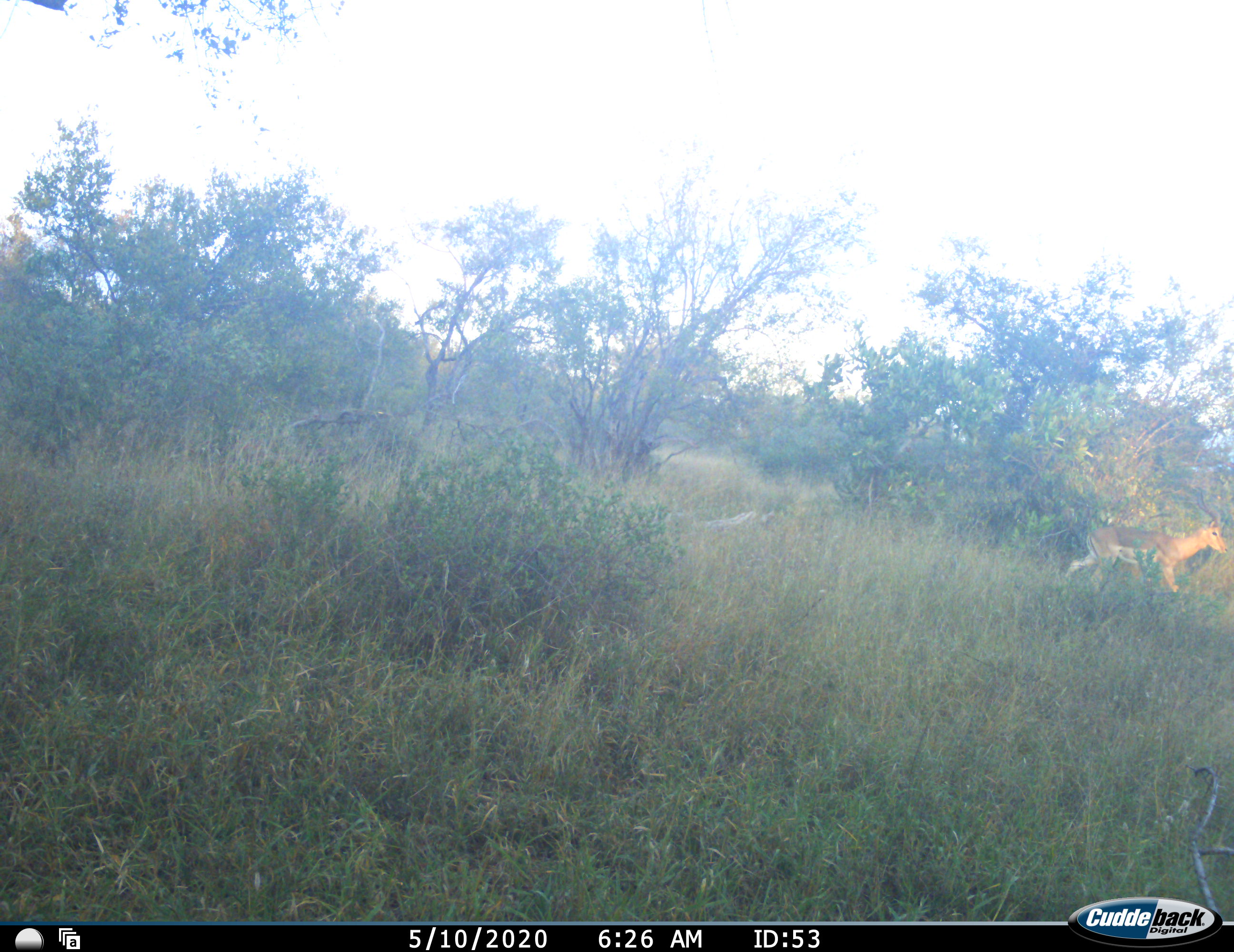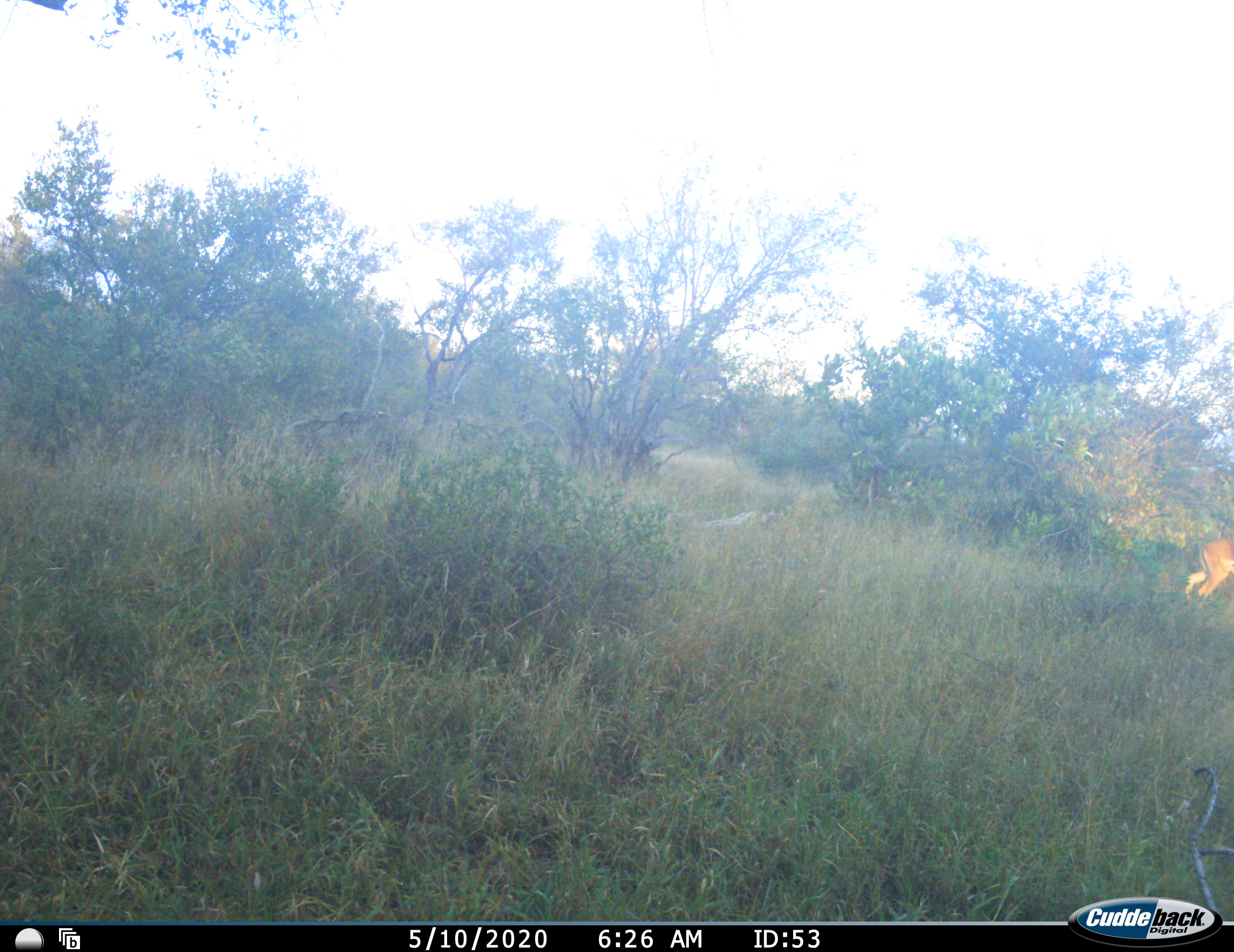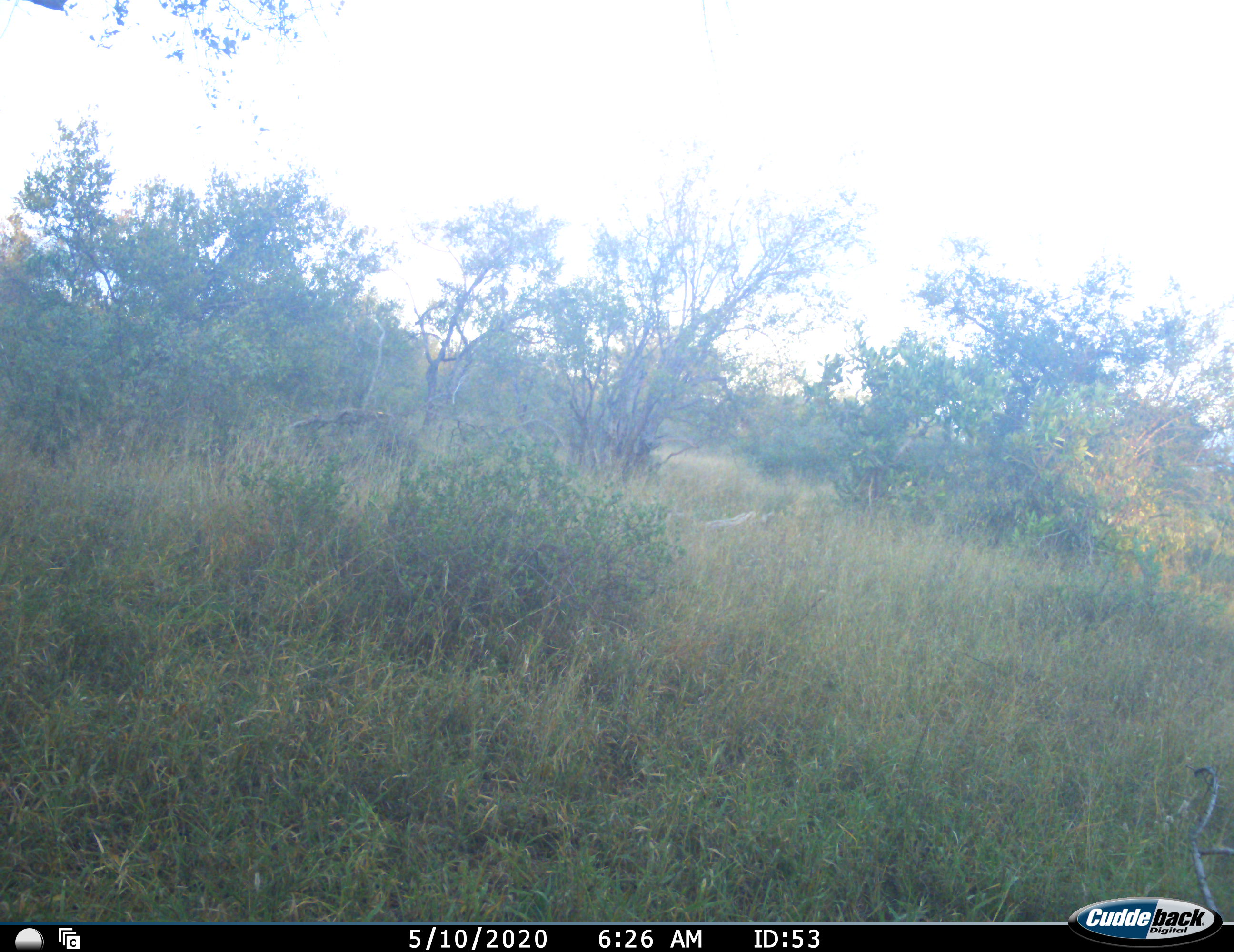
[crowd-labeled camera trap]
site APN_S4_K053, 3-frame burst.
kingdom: Animalia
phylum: Chordata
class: Mammalia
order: Artiodactyla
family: Bovidae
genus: Aepyceros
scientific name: Aepyceros melampus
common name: impala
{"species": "impala (Aepyceros melampus)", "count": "1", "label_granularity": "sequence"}